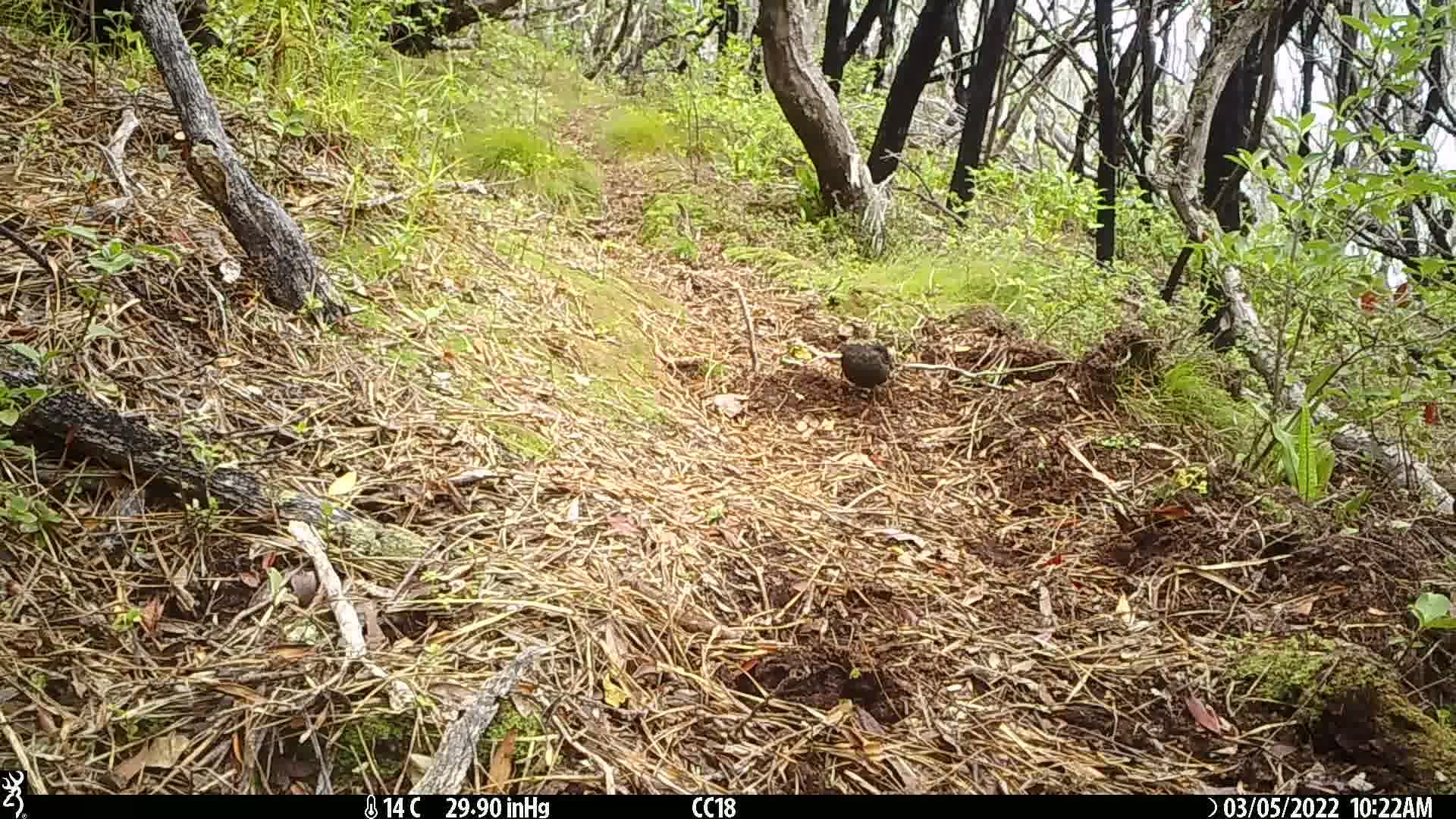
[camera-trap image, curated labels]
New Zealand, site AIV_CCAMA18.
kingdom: Animalia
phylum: Chordata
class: Aves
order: Passeriformes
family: Turdidae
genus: Turdus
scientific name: Turdus merula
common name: eurasian blackbird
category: blackbird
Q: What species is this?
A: Blackbird (eurasian blackbird) (Turdus merula).